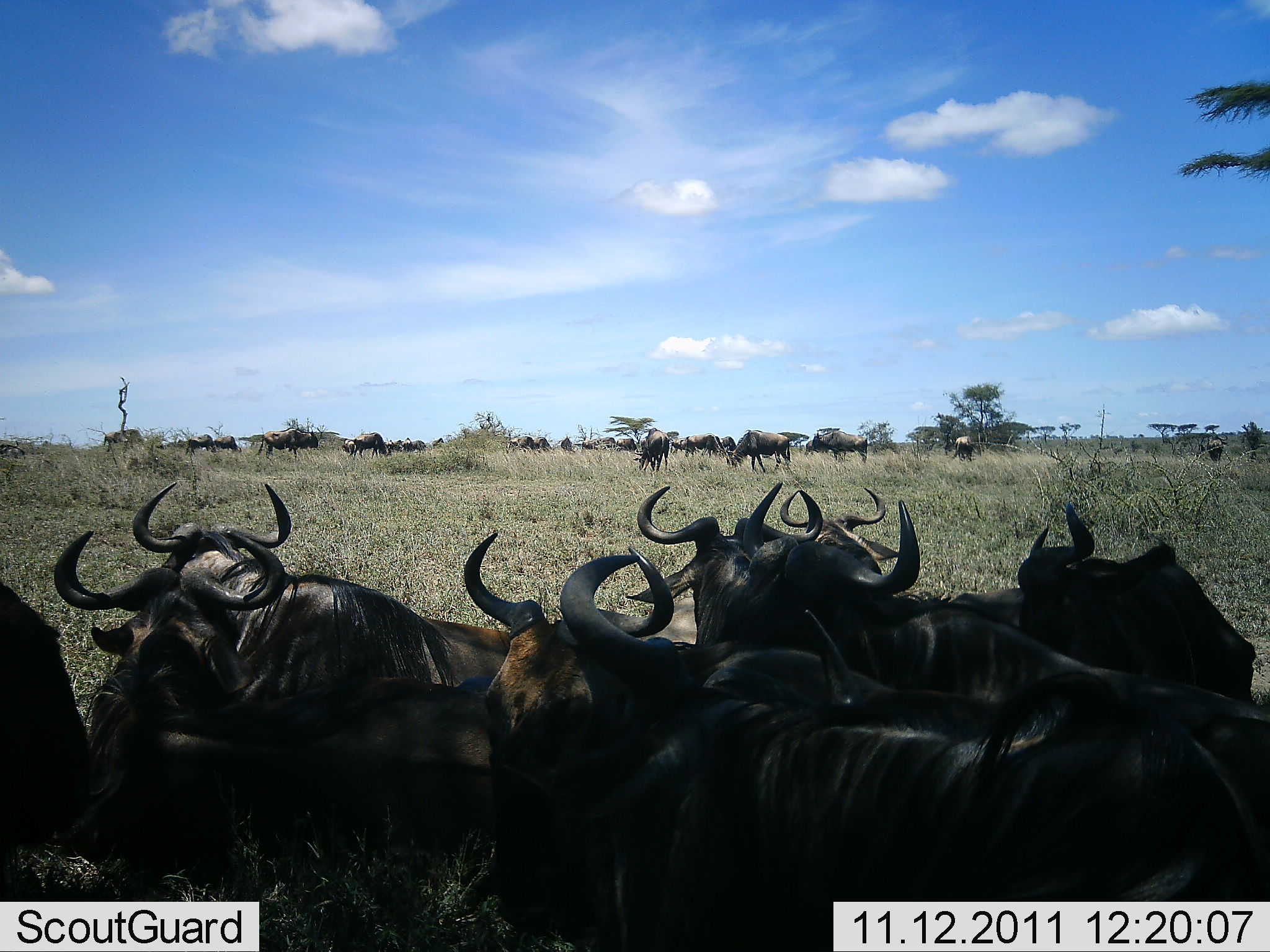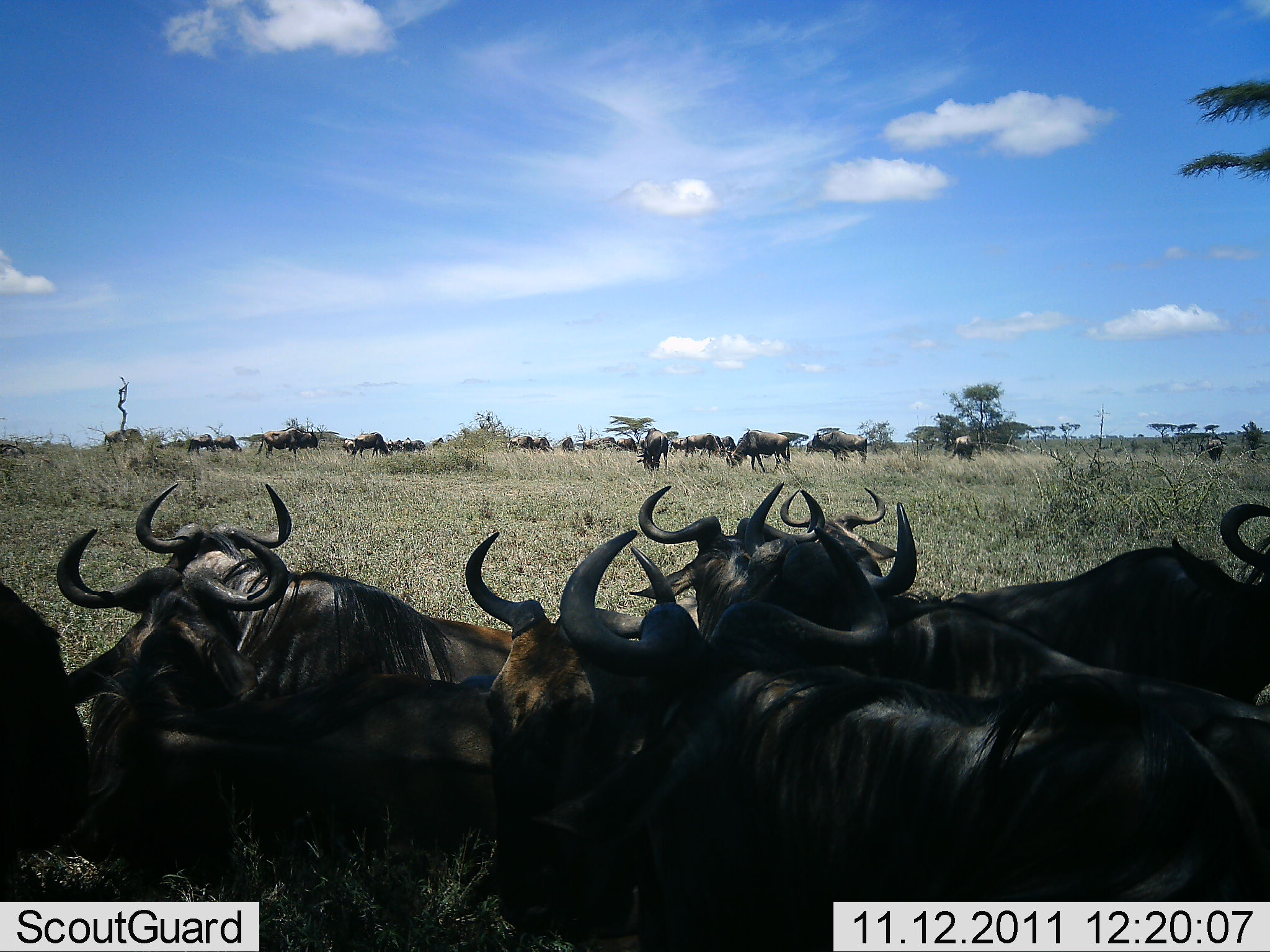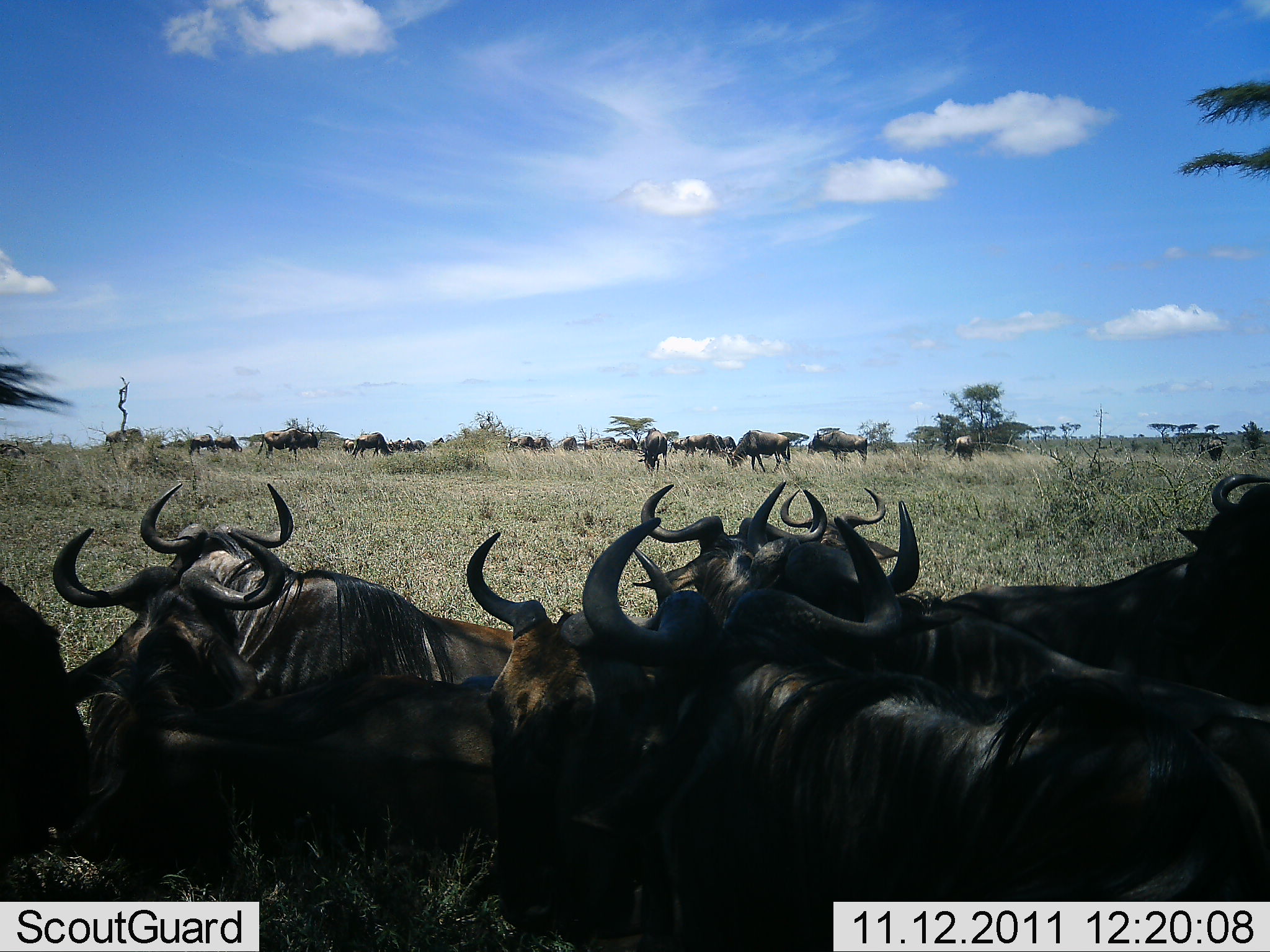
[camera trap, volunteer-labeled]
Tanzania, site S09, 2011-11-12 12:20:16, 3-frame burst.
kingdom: Animalia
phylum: Chordata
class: Mammalia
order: Artiodactyla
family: Bovidae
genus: Connochaetes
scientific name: Connochaetes taurinus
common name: blue wildebeest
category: wildebeest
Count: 11-50.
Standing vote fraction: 27%.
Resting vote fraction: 91%.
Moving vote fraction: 18%.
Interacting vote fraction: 0%.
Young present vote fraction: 0%.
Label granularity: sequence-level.